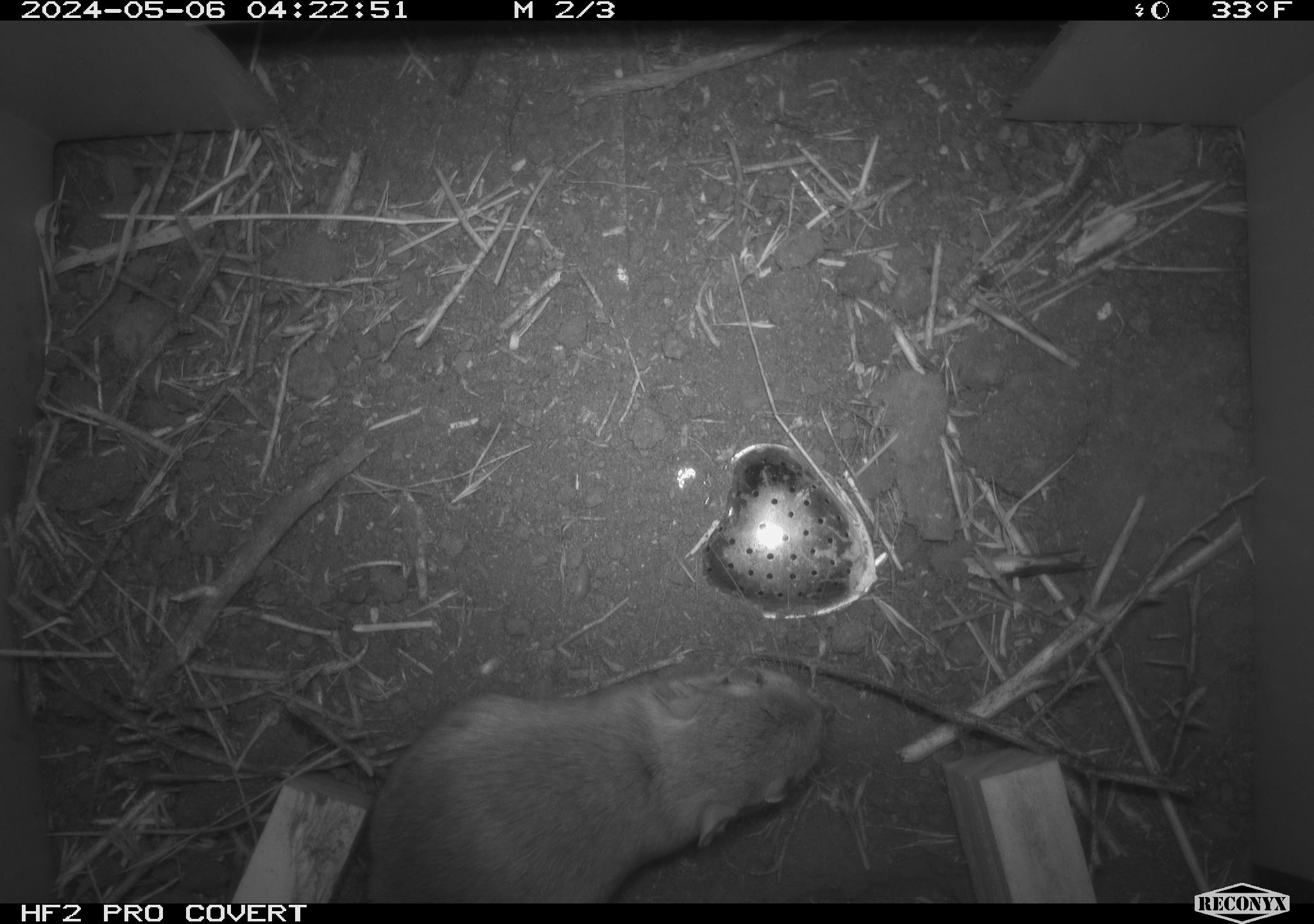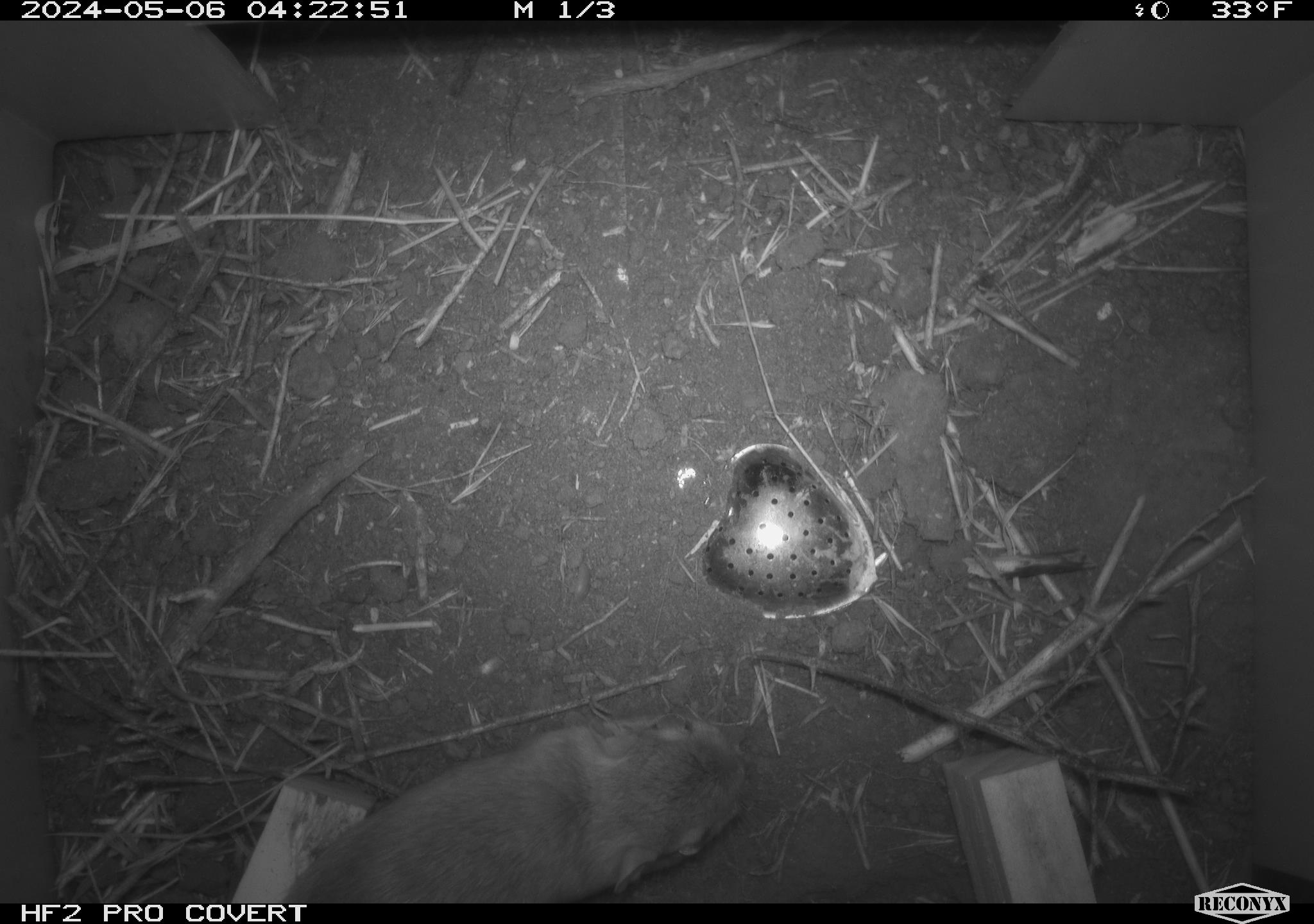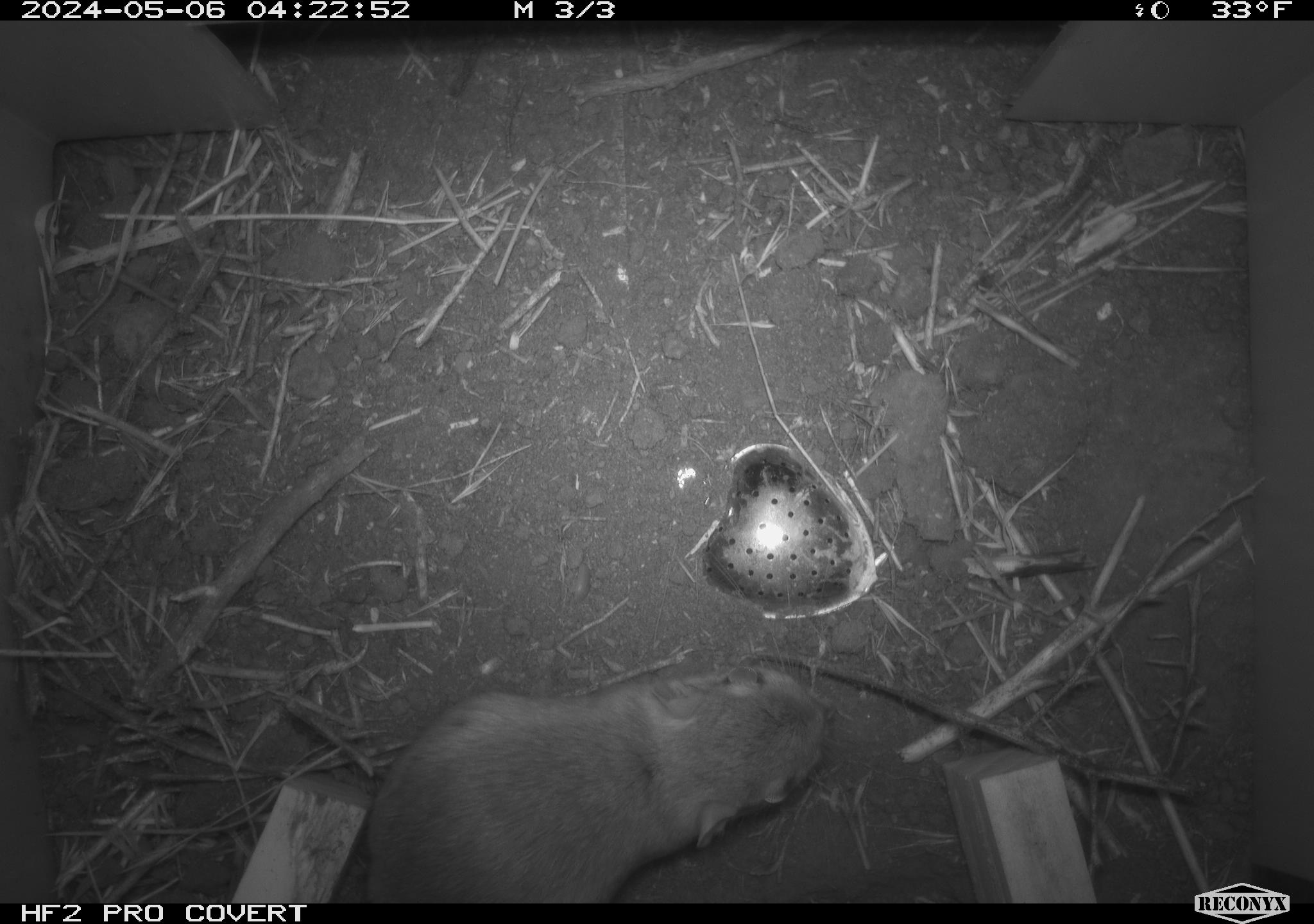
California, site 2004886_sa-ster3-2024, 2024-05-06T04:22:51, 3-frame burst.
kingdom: Animalia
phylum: Chordata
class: Mammalia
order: Rodentia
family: Heteromyidae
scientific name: Heteromyidae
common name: kangaroo rats and pocket mice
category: heteromyidae family